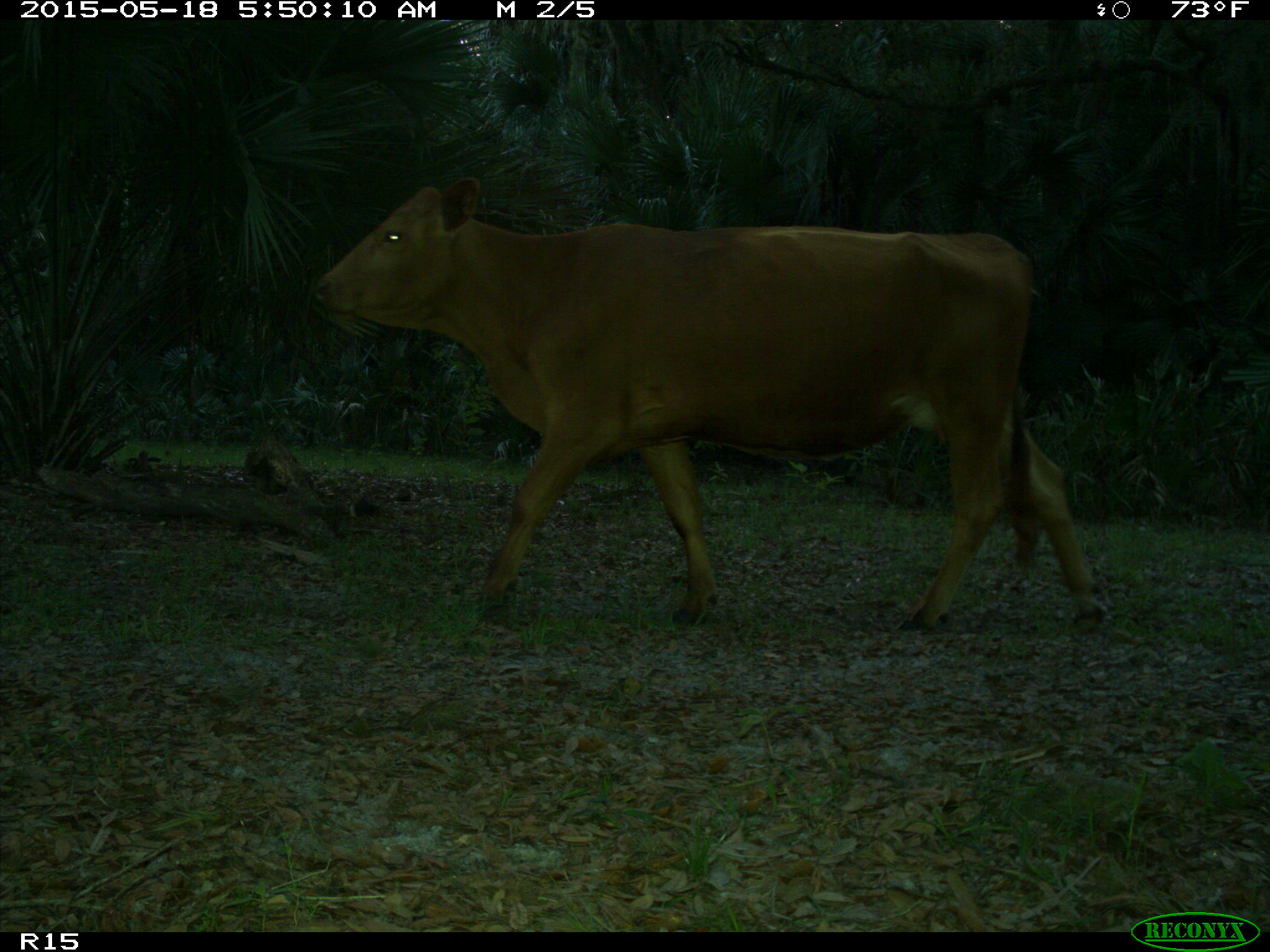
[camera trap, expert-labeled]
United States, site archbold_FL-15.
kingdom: Animalia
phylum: Chordata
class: Mammalia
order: Artiodactyla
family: Bovidae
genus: Bos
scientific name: Bos taurus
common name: domestic cow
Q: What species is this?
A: Bos taurus (domestic cow).